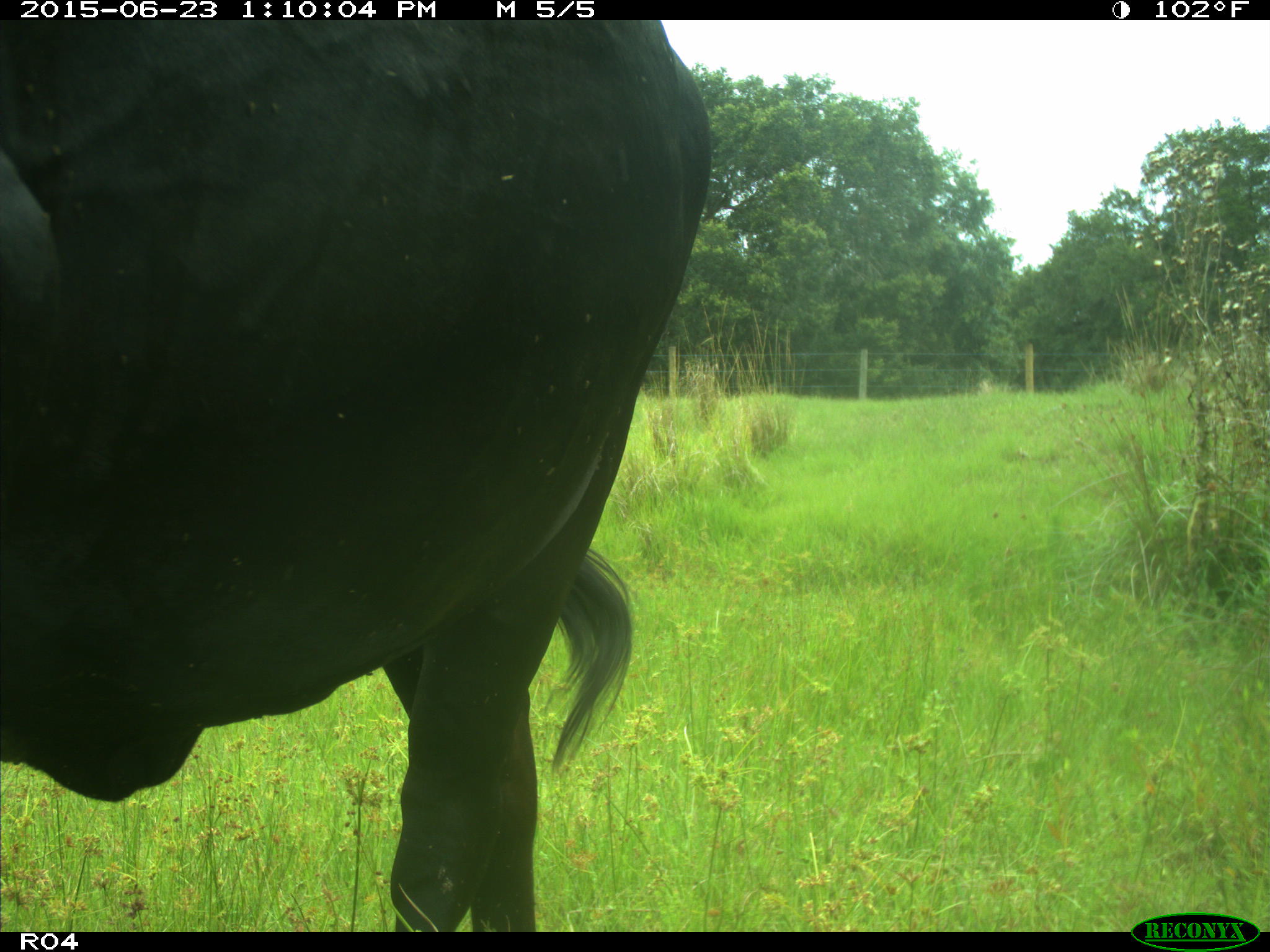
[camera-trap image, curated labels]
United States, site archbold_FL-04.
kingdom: Animalia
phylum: Chordata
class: Mammalia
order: Artiodactyla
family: Bovidae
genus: Bos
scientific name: Bos taurus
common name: domestic cow